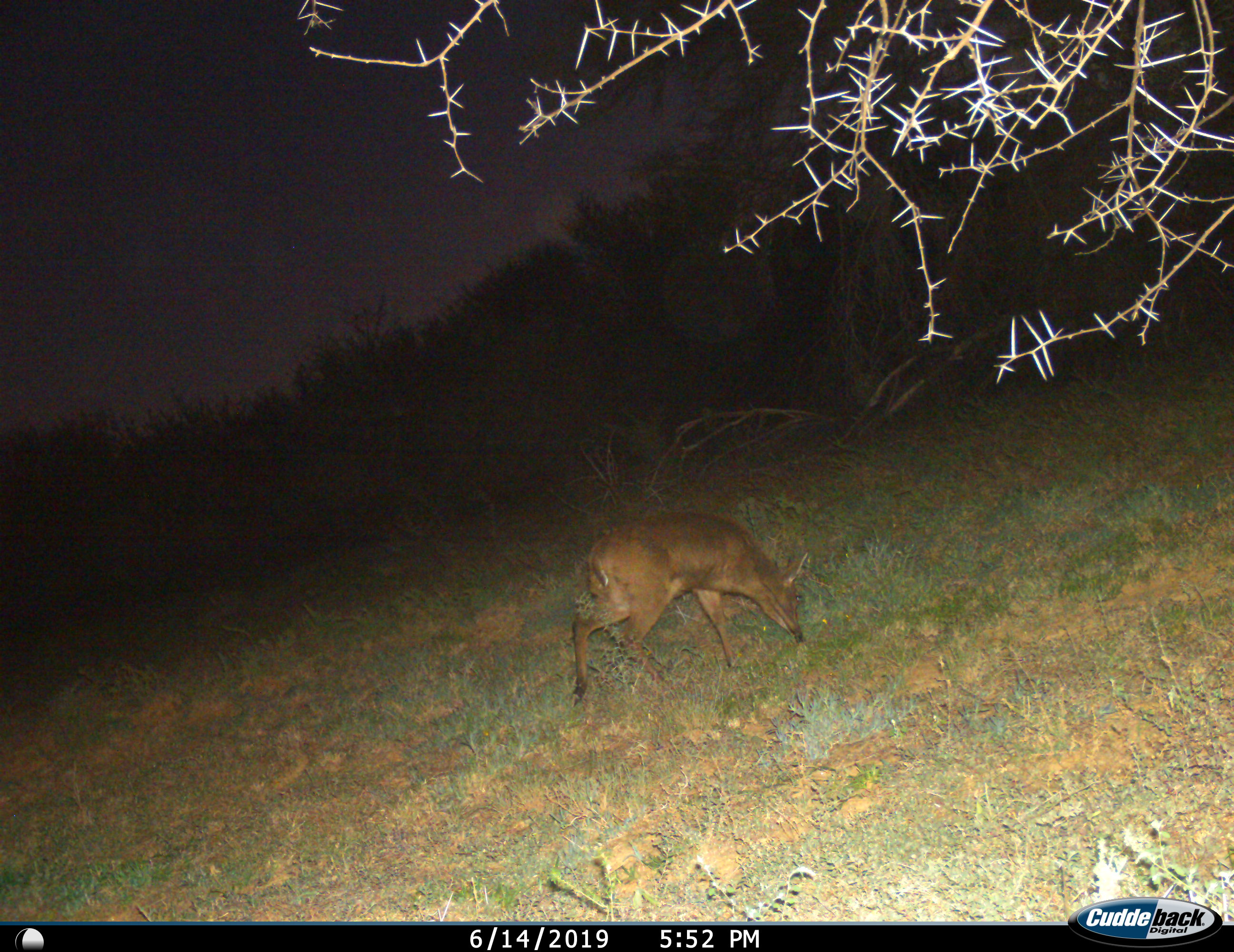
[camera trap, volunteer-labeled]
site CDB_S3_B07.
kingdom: Animalia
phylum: Chordata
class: Mammalia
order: Artiodactyla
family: Bovidae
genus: Sylvicapra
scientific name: Sylvicapra grimmia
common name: common duiker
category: duikercommongrey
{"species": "duikercommongrey (common duiker) (Sylvicapra grimmia)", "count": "1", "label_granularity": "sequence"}